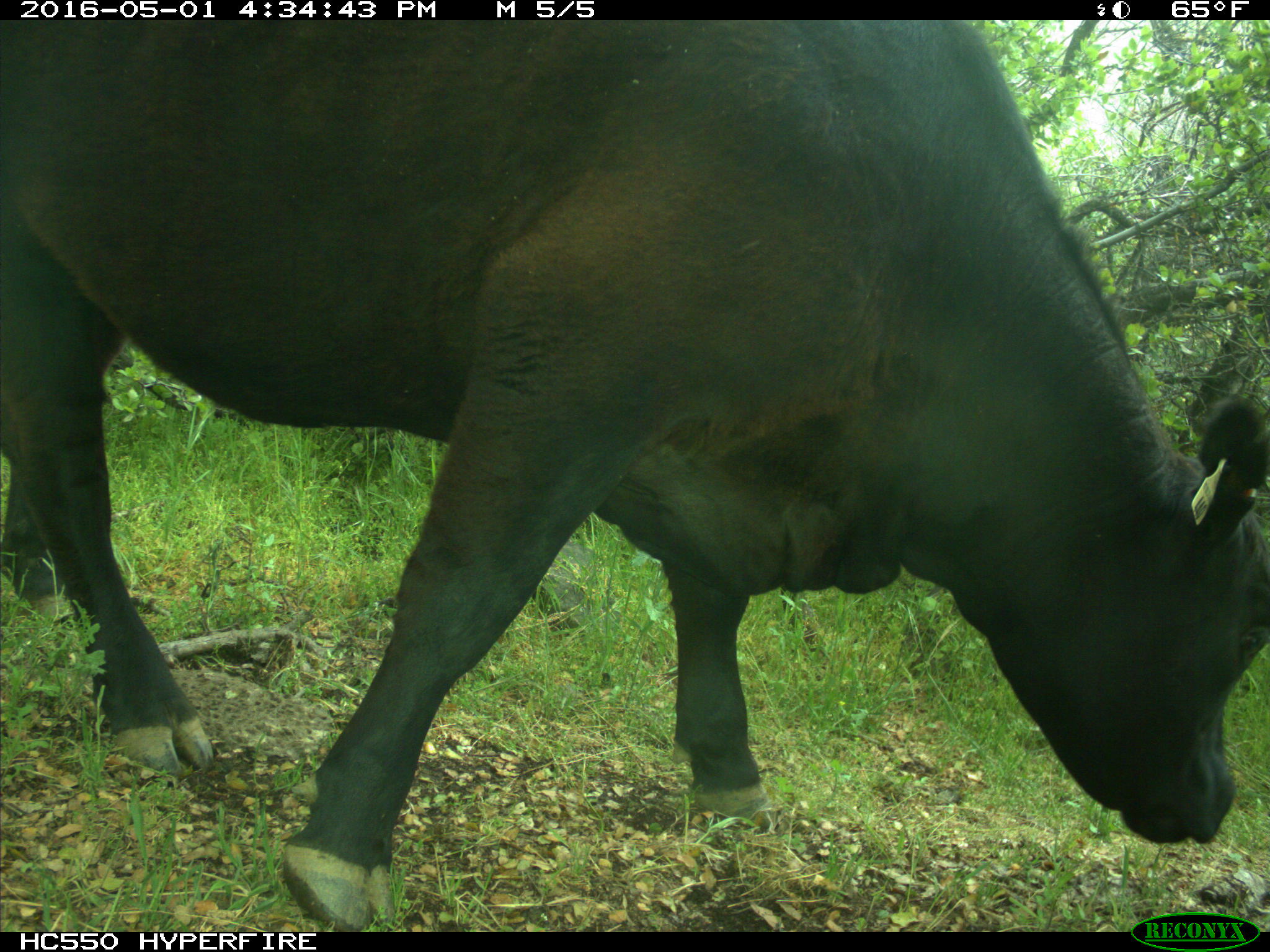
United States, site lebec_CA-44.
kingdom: Animalia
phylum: Chordata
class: Mammalia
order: Artiodactyla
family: Bovidae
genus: Bos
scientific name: Bos taurus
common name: domestic cow